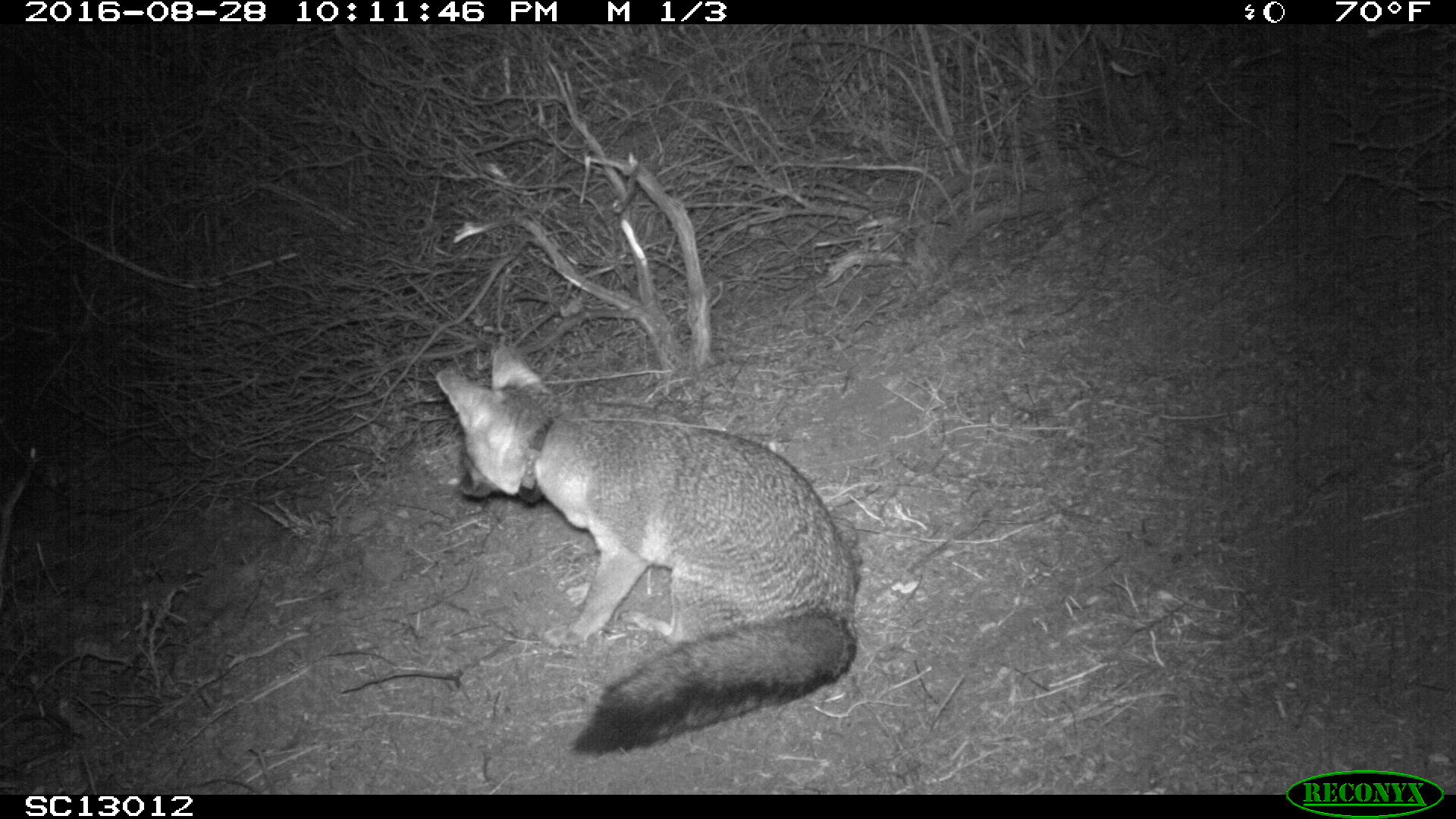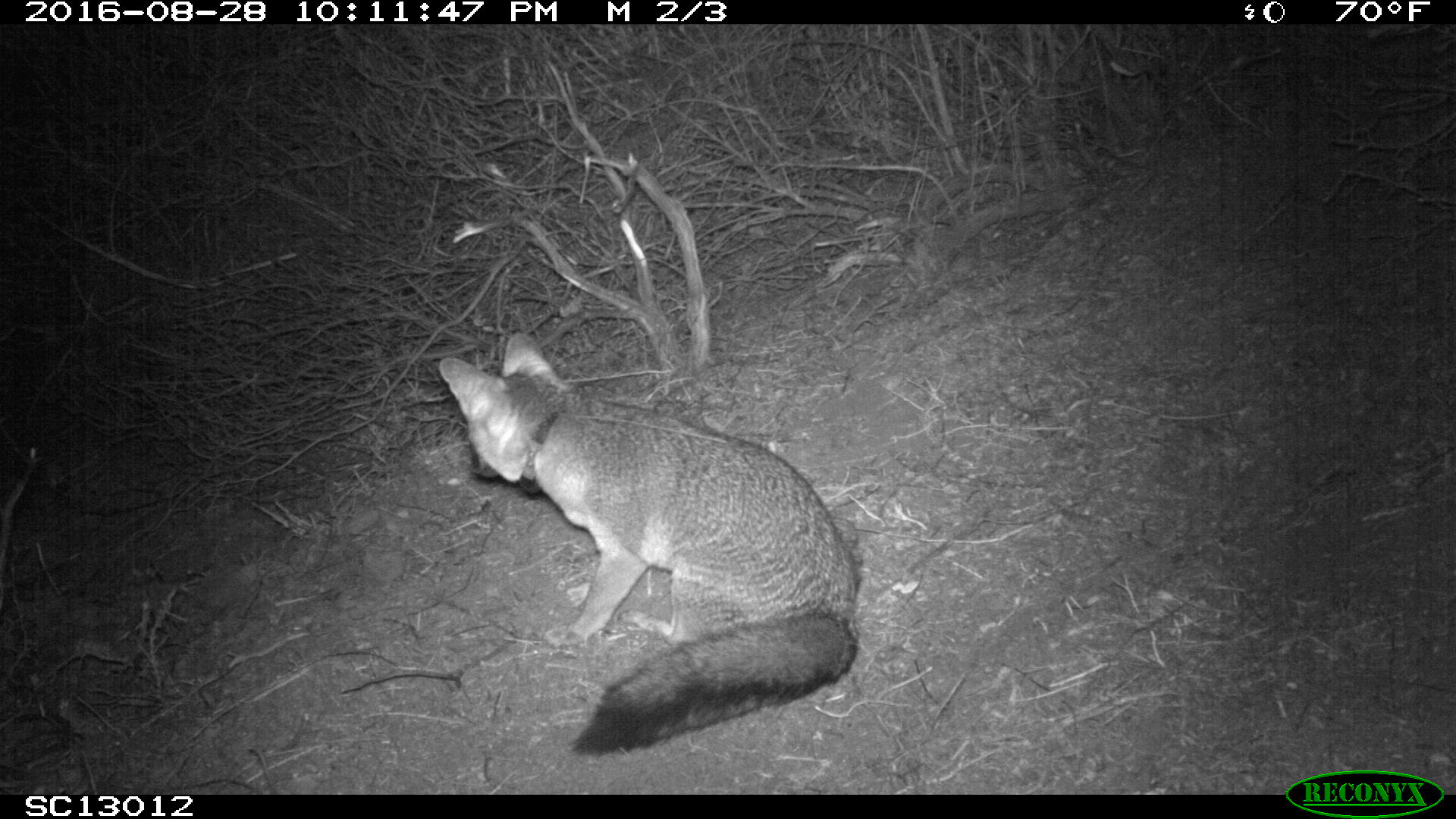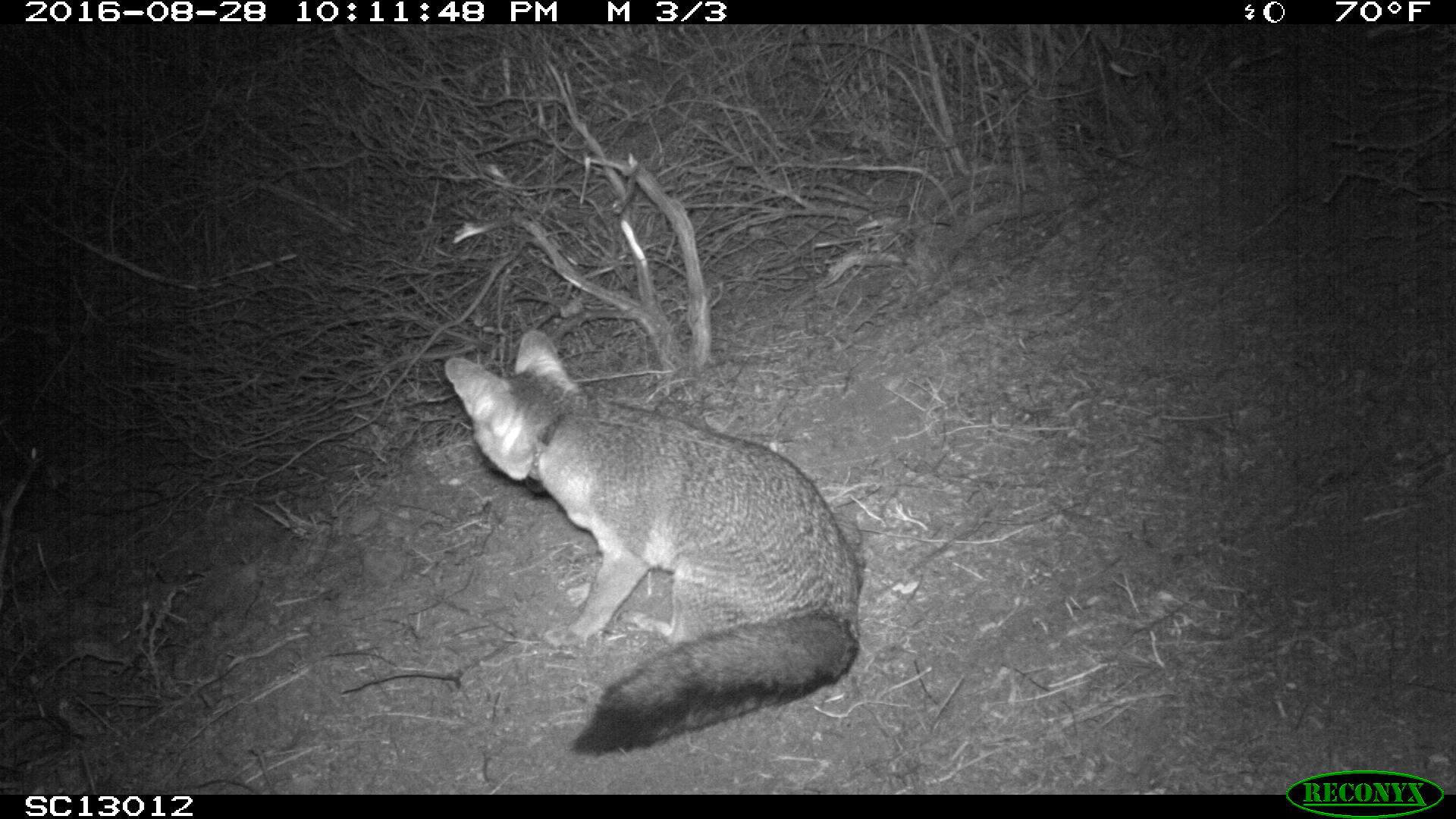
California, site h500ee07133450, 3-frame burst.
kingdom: Animalia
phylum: Chordata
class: Mammalia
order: Carnivora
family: Canidae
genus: Urocyon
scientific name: Urocyon littoralis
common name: island fox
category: fox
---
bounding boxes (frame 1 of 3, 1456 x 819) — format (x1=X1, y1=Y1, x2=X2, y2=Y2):
fox: (x1=435, y1=344, x2=861, y2=756)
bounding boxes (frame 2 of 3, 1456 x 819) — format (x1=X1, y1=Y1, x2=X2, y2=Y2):
fox: (x1=438, y1=331, x2=859, y2=755)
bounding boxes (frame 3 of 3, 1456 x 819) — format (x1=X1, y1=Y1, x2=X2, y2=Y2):
fox: (x1=444, y1=330, x2=860, y2=752)